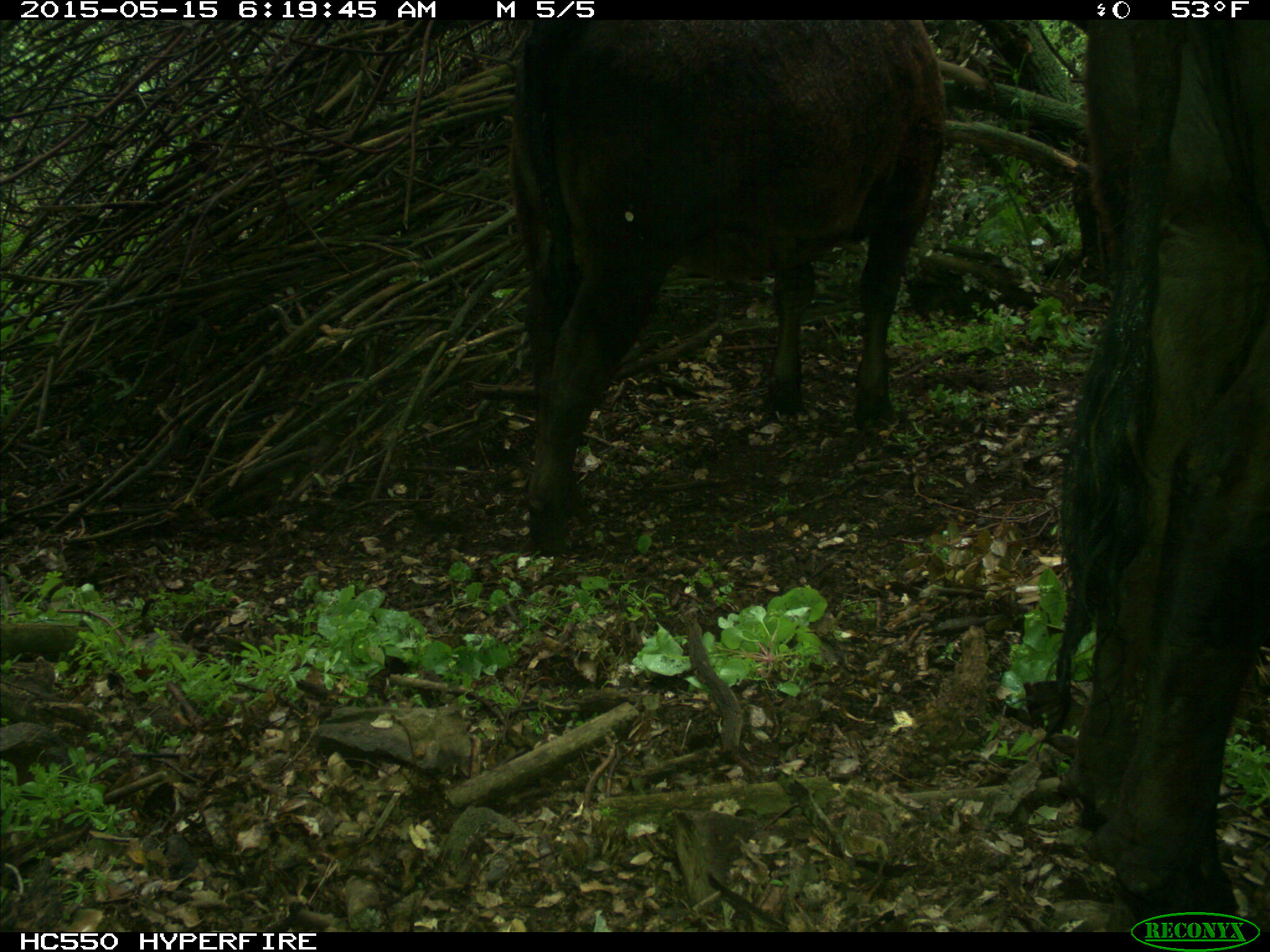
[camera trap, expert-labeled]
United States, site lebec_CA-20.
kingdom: Animalia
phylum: Chordata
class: Mammalia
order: Artiodactyla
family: Bovidae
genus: Bos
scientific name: Bos taurus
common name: domestic cow